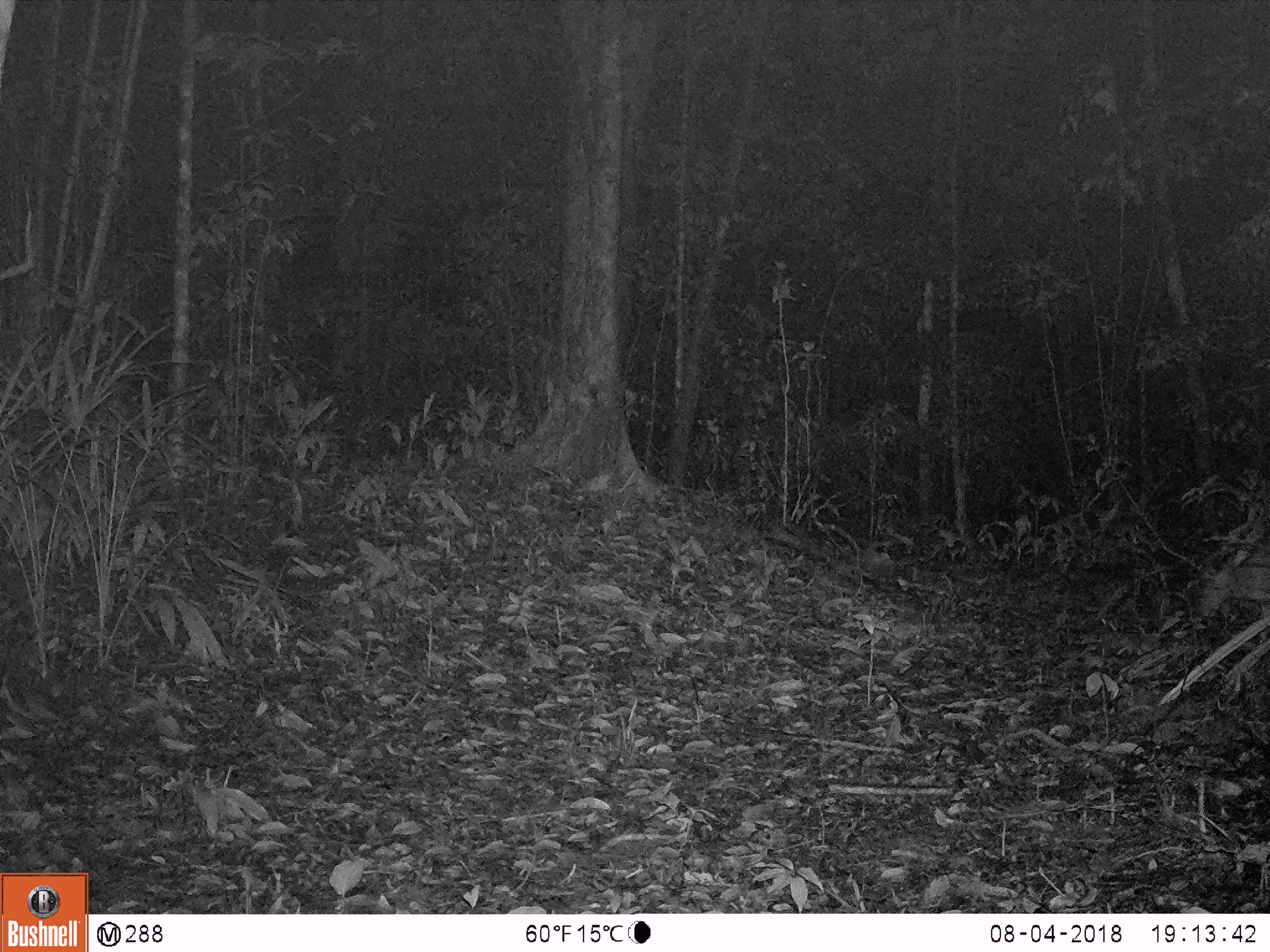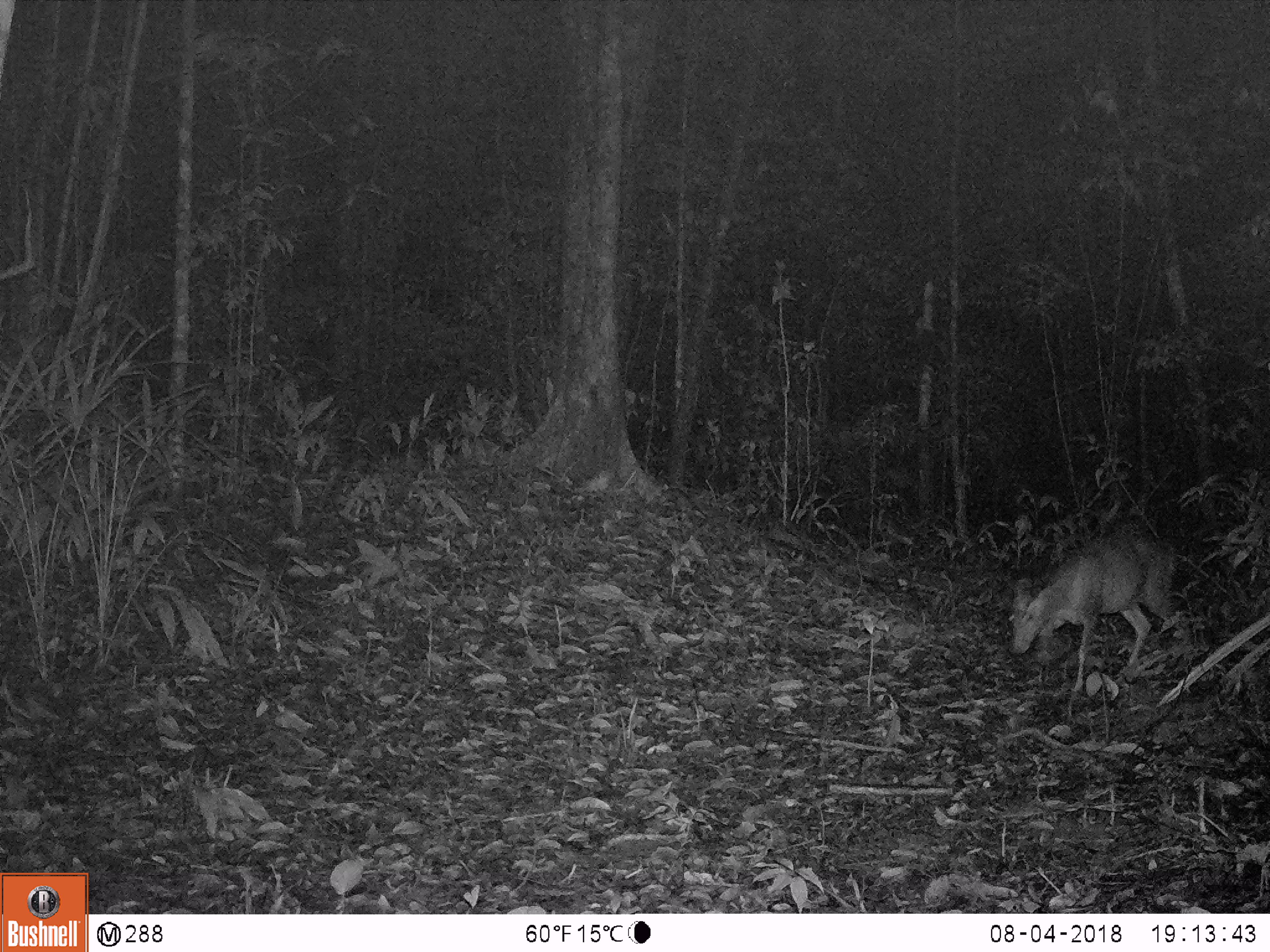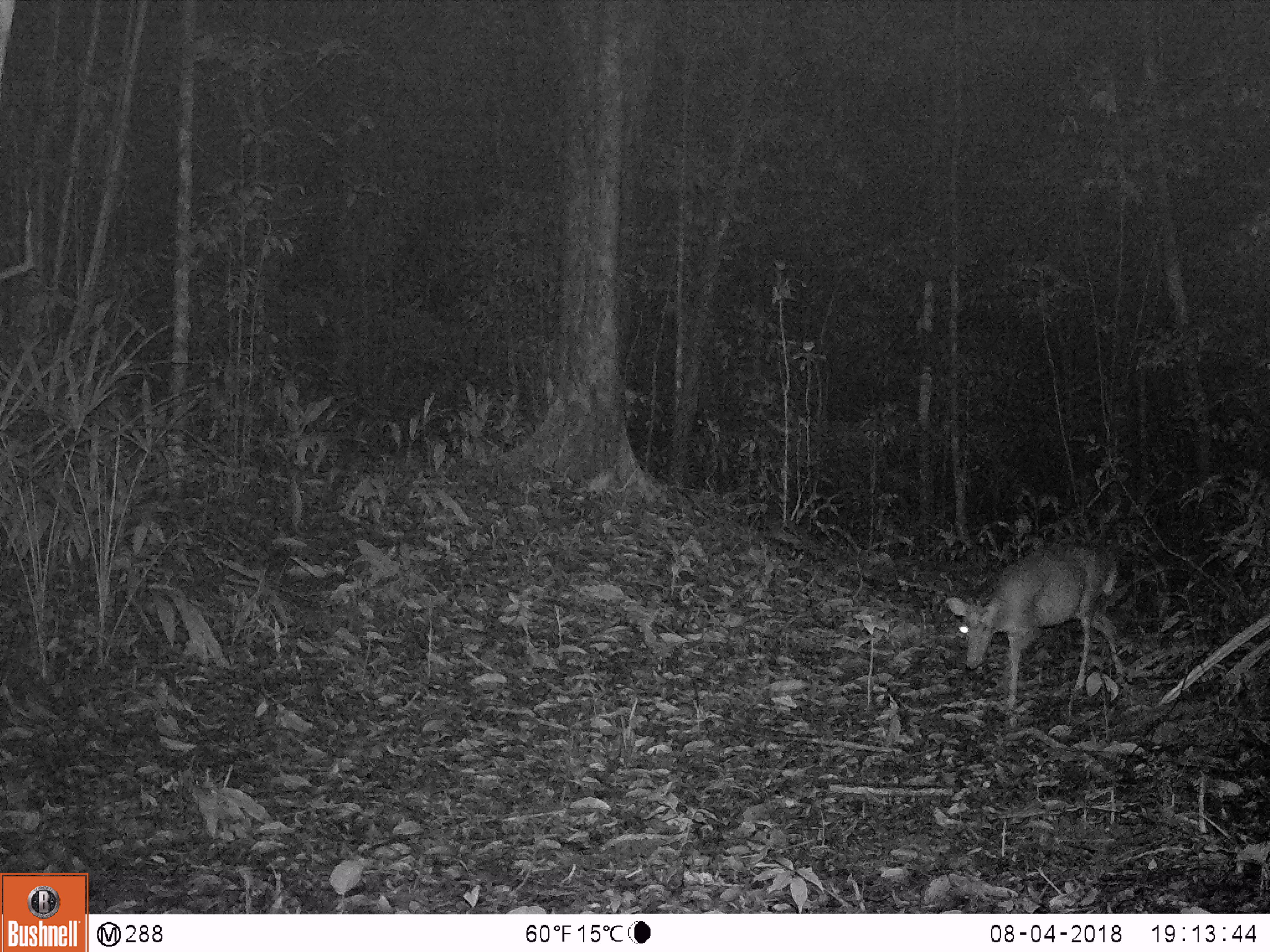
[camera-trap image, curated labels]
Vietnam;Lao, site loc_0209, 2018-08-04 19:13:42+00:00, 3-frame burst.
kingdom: Animalia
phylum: Chordata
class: Mammalia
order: Artiodactyla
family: Cervidae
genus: Muntiacus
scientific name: Muntiacus rooseveltorum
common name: roosevelt's muntjac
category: roosevelts muntjac group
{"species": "roosevelts muntjac group (roosevelt's muntjac) (Muntiacus rooseveltorum)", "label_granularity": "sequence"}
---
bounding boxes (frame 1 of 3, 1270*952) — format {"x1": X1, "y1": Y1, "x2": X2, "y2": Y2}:
roosevelts muntjac group: {"x1": 1198, "y1": 536, "x2": 1270, "y2": 629}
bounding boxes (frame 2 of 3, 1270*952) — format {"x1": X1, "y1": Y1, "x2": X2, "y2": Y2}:
roosevelts muntjac group: {"x1": 1007, "y1": 529, "x2": 1192, "y2": 692}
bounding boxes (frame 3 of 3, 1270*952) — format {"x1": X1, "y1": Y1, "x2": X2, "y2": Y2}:
roosevelts muntjac group: {"x1": 942, "y1": 541, "x2": 1124, "y2": 709}